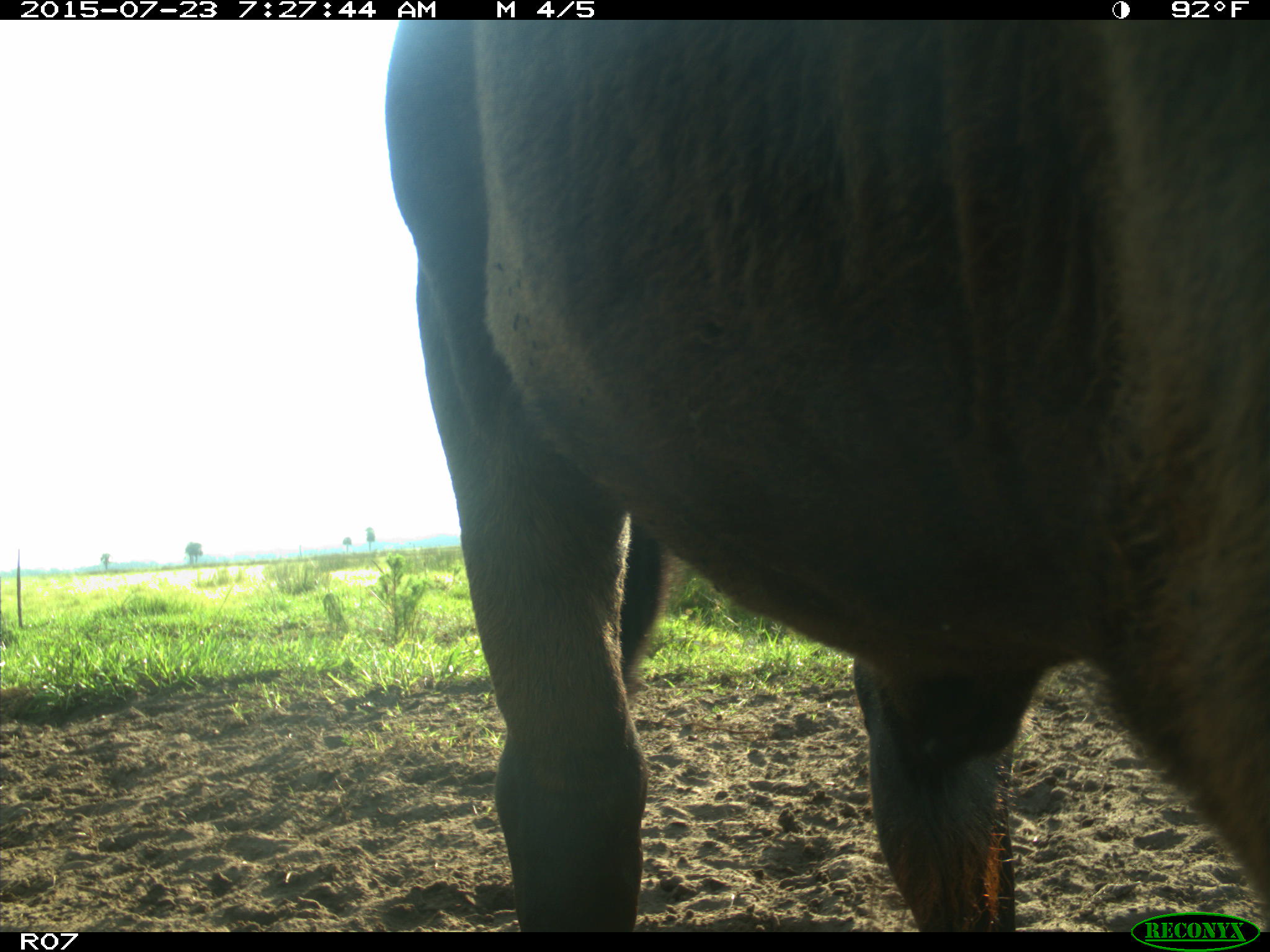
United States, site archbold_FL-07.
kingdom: Animalia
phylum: Chordata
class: Mammalia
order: Artiodactyla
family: Bovidae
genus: Bos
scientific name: Bos taurus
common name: domestic cow